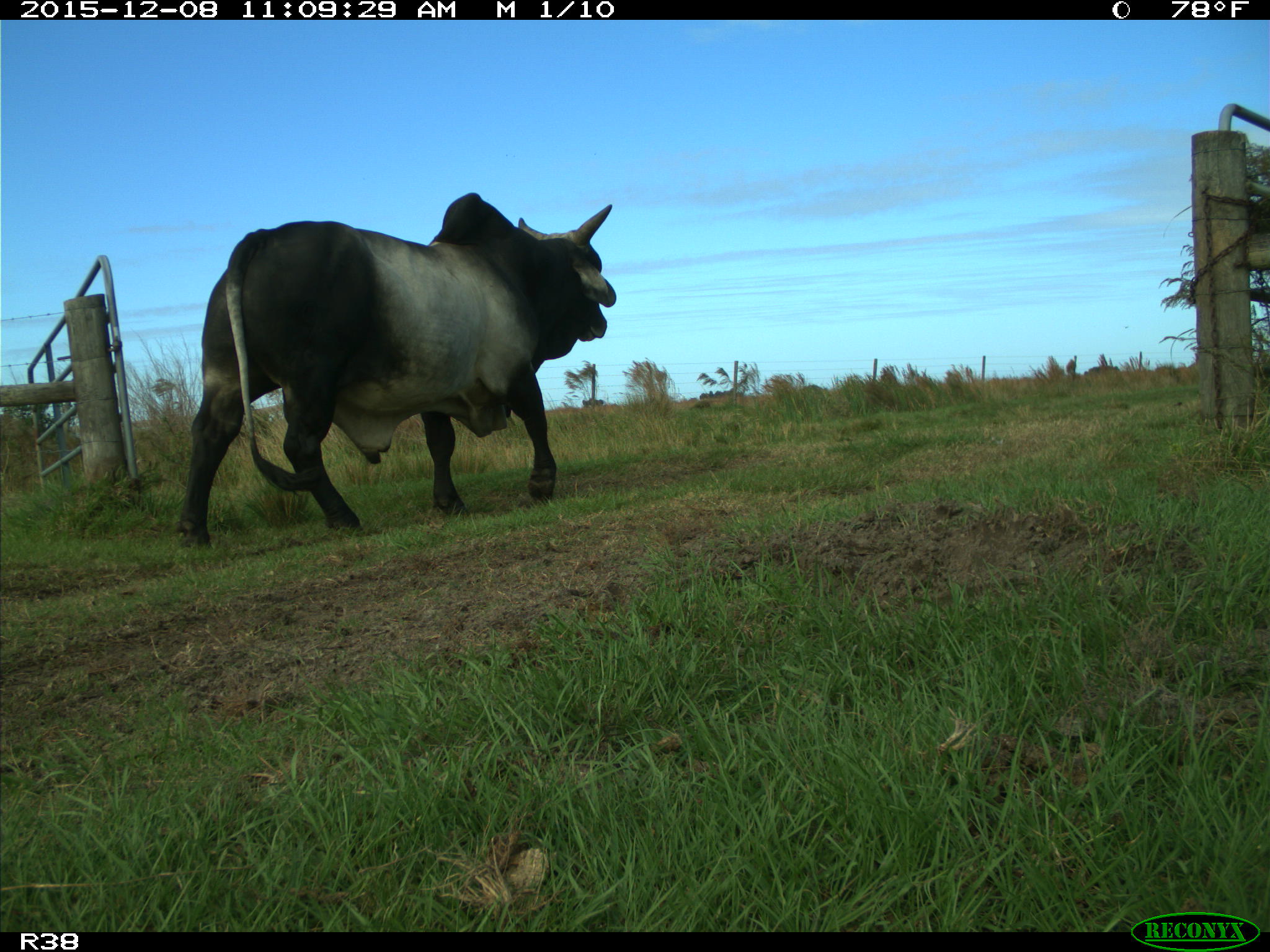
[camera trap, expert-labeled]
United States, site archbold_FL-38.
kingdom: Animalia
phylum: Chordata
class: Mammalia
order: Artiodactyla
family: Bovidae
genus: Bos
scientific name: Bos taurus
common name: domestic cow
Bos taurus (domestic cow).